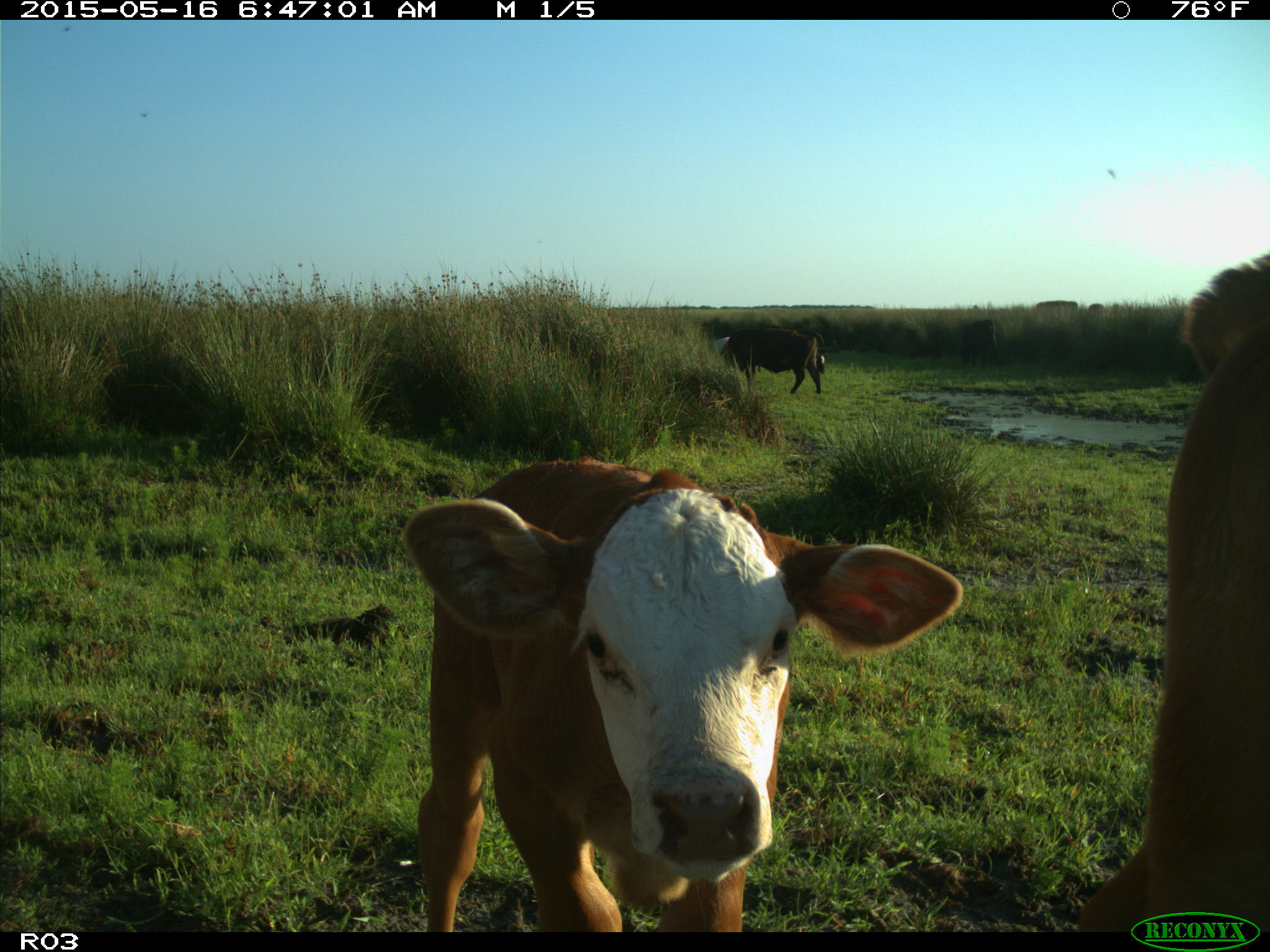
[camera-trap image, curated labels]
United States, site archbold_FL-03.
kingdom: Animalia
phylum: Chordata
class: Mammalia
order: Artiodactyla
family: Bovidae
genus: Bos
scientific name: Bos taurus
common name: domestic cow